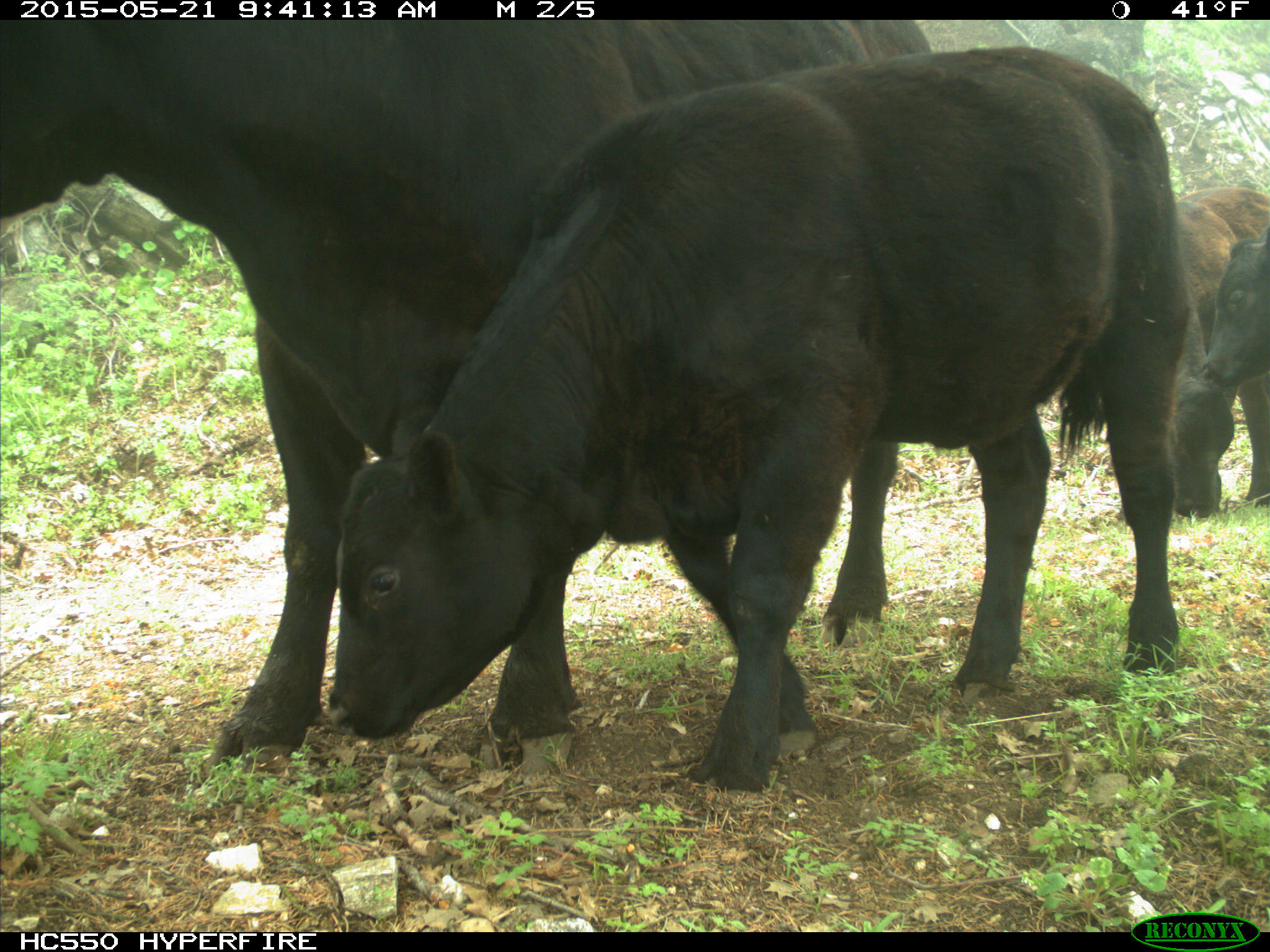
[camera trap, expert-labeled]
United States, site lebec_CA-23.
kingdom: Animalia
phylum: Chordata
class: Mammalia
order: Artiodactyla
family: Bovidae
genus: Bos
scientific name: Bos taurus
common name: domestic cow